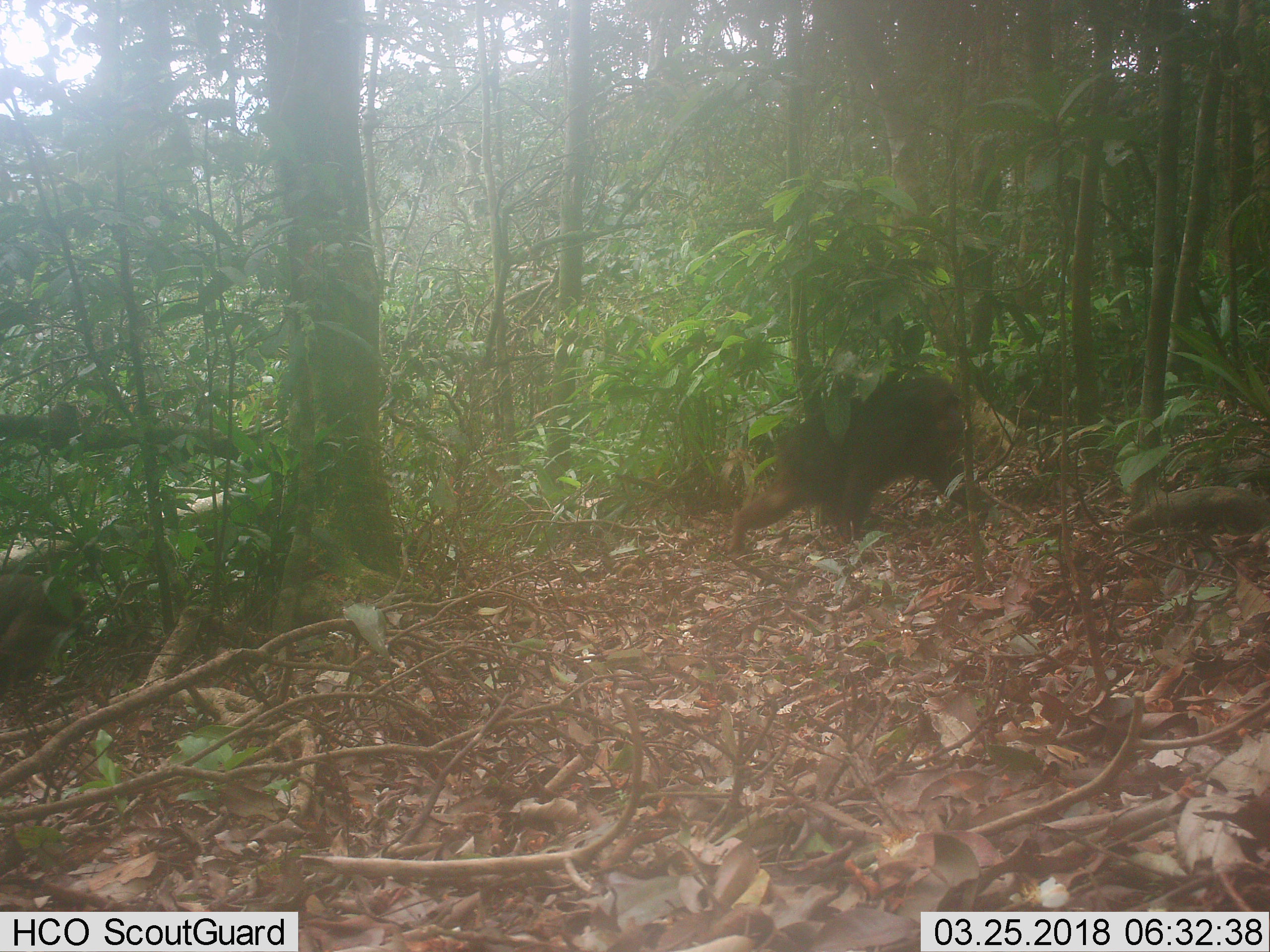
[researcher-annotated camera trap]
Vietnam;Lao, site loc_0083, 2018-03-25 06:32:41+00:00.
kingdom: Animalia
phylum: Chordata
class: Mammalia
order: Primates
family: Cercopithecidae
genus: Macaca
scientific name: Macaca arctoides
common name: stump-tailed macaque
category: stump tailed macaque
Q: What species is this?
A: Stump tailed macaque (stump-tailed macaque) (Macaca arctoides).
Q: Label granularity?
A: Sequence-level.